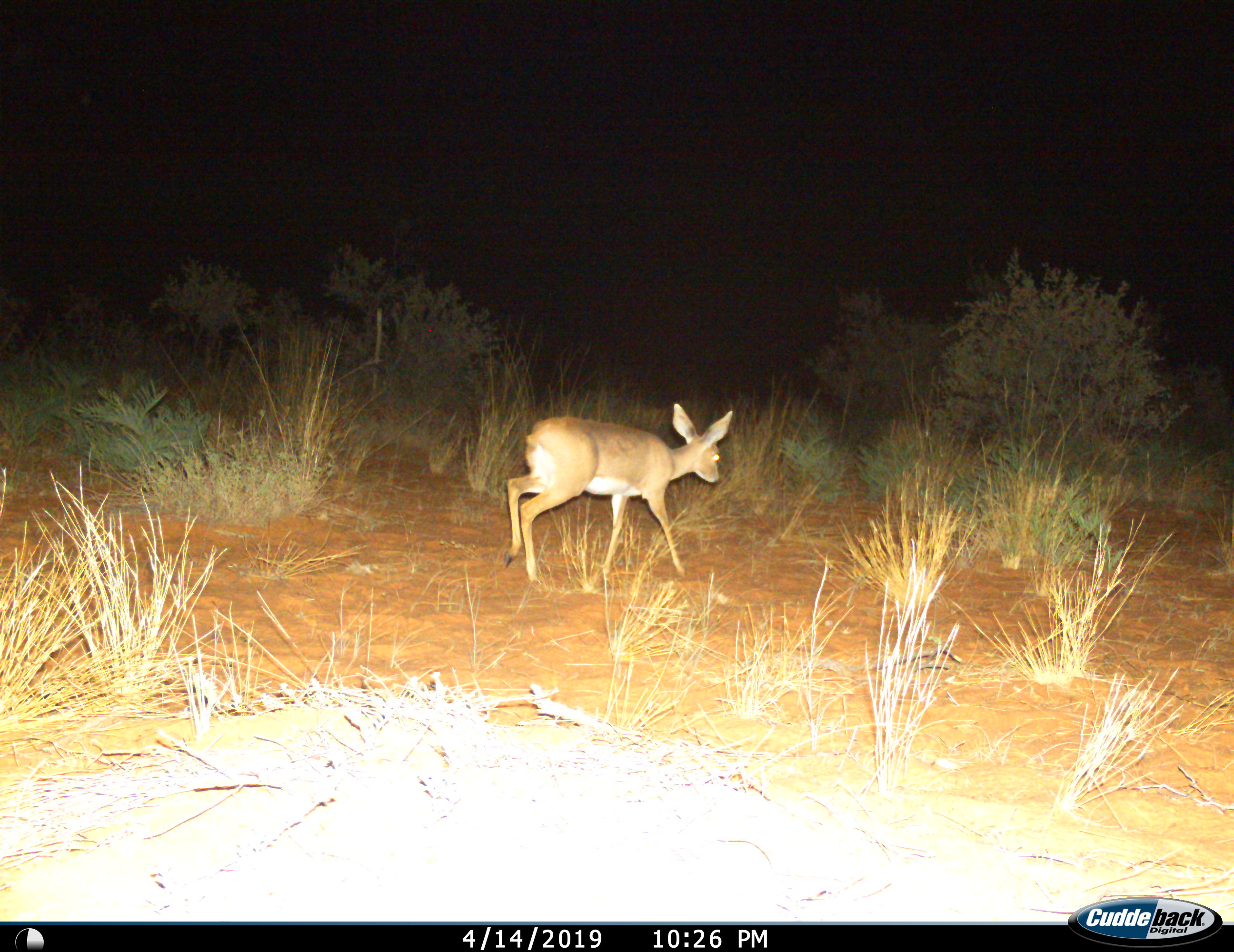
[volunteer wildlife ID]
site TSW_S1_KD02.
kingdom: Animalia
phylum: Chordata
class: Mammalia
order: Artiodactyla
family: Bovidae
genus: Raphicerus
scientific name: Raphicerus campestris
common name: steenbok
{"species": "steenbok (Raphicerus campestris)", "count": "1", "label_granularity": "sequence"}